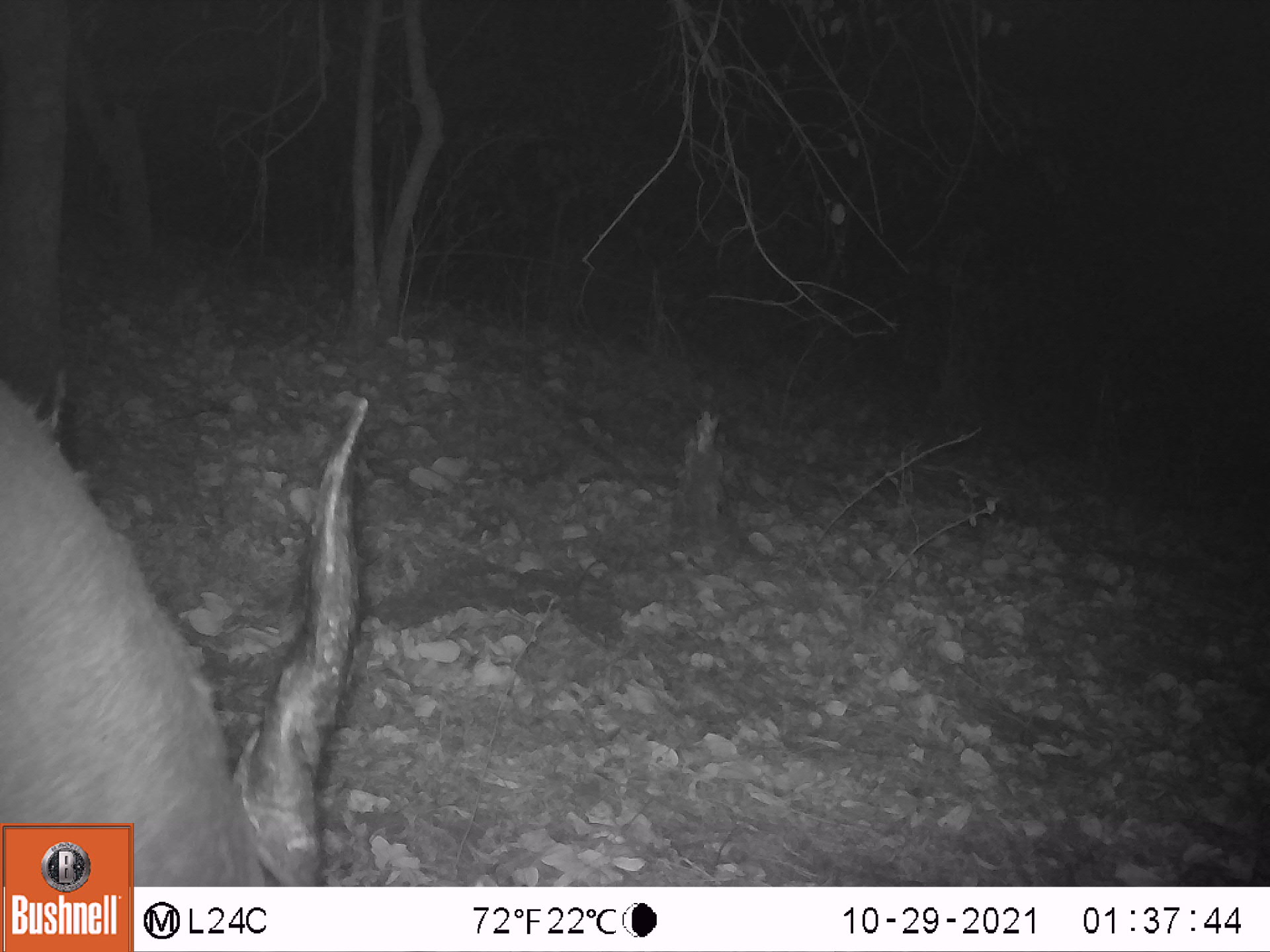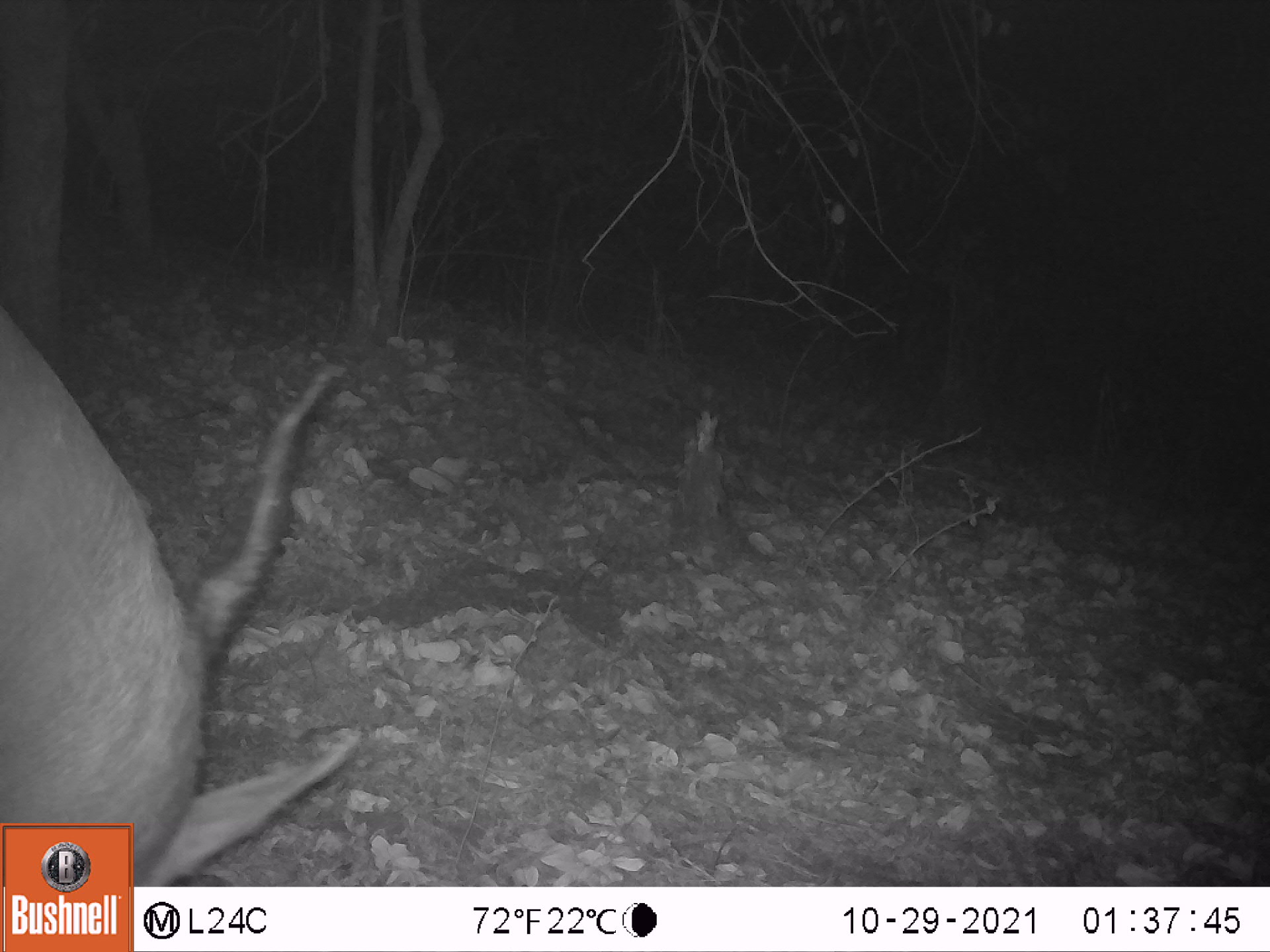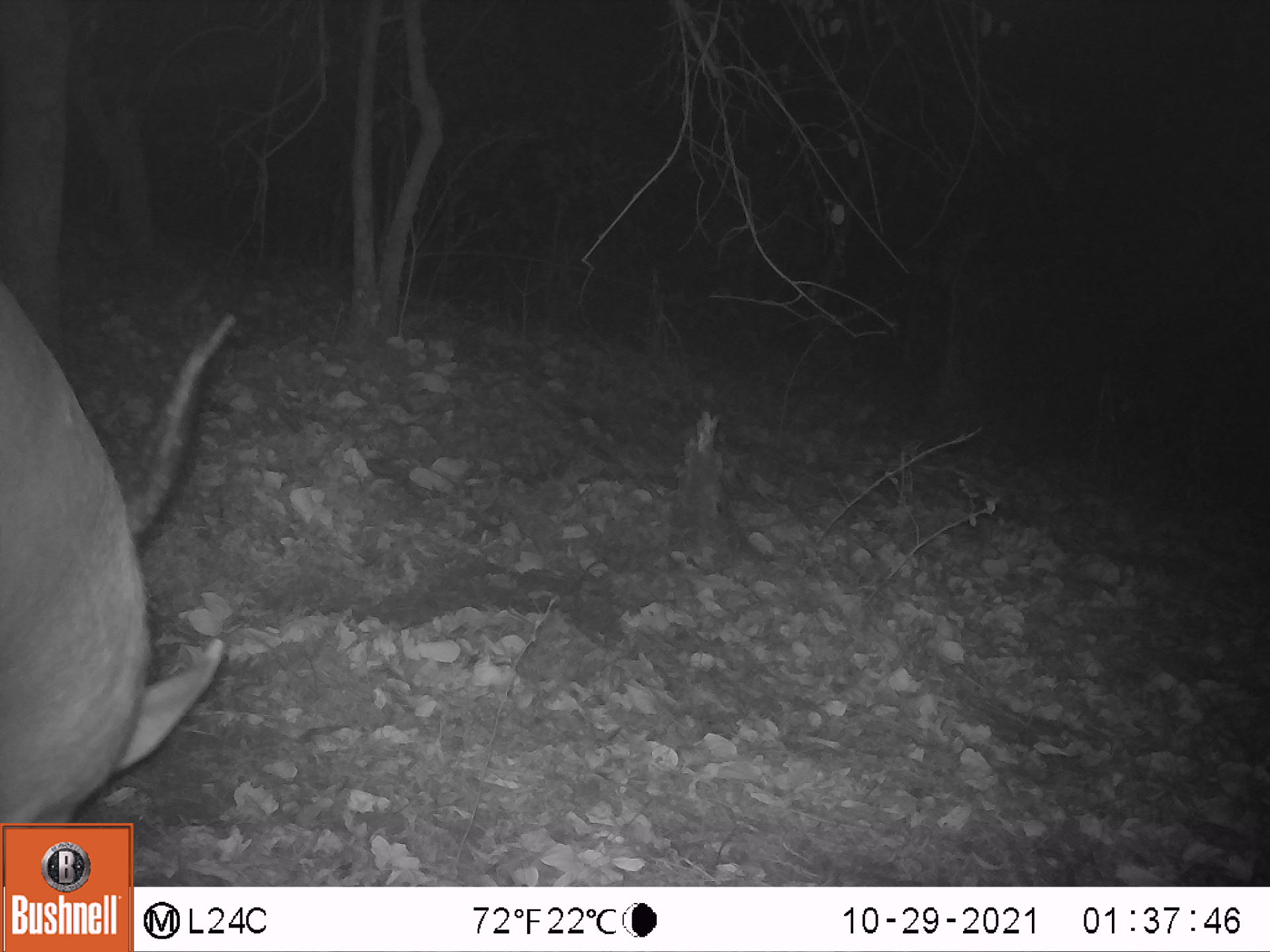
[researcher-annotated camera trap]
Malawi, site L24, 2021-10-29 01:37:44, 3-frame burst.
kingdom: Animalia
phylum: Chordata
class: Mammalia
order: Artiodactyla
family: Bovidae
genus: Tragelaphus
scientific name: Tragelaphus oryx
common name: common eland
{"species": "common eland (Tragelaphus oryx)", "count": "1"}